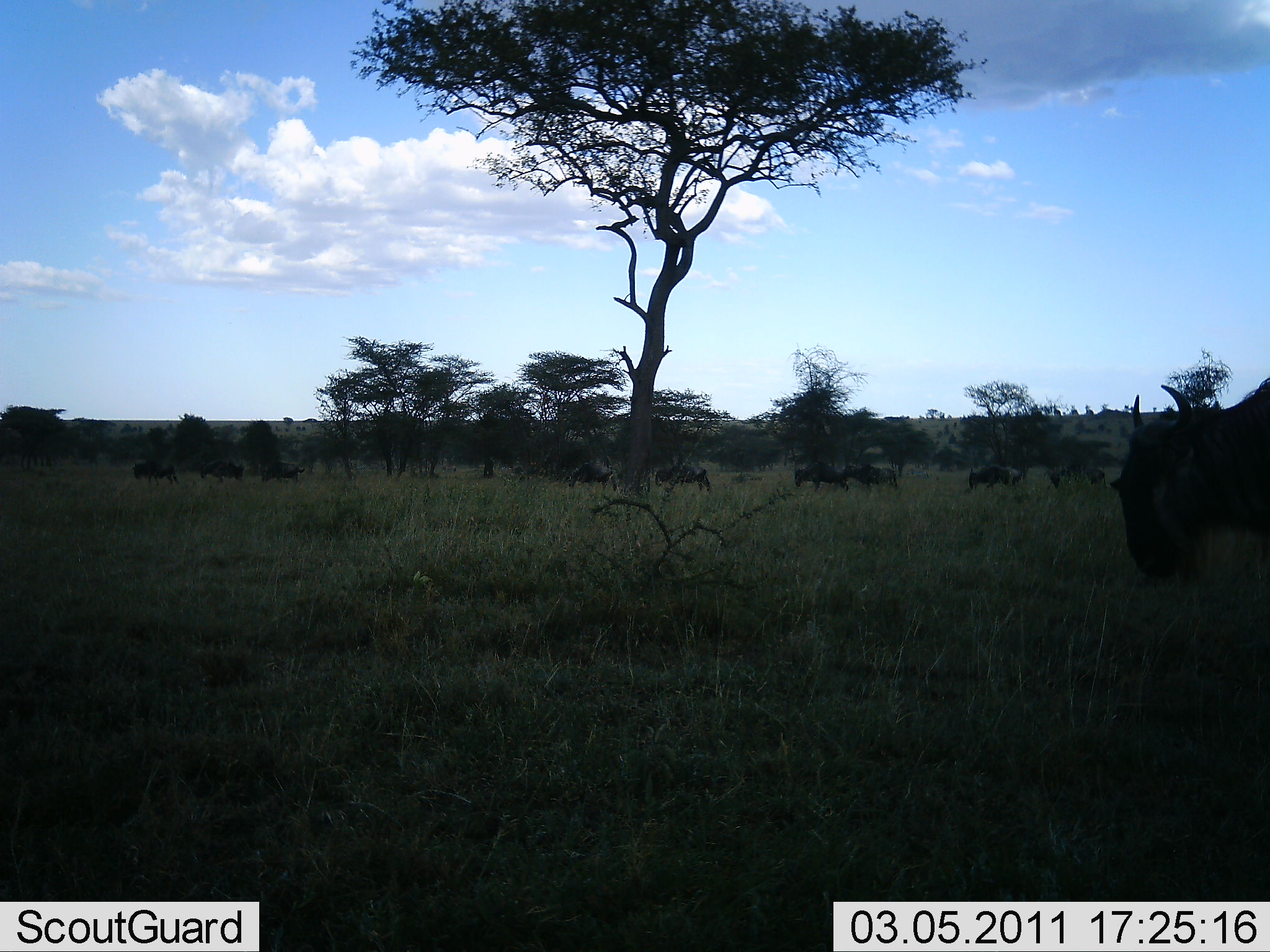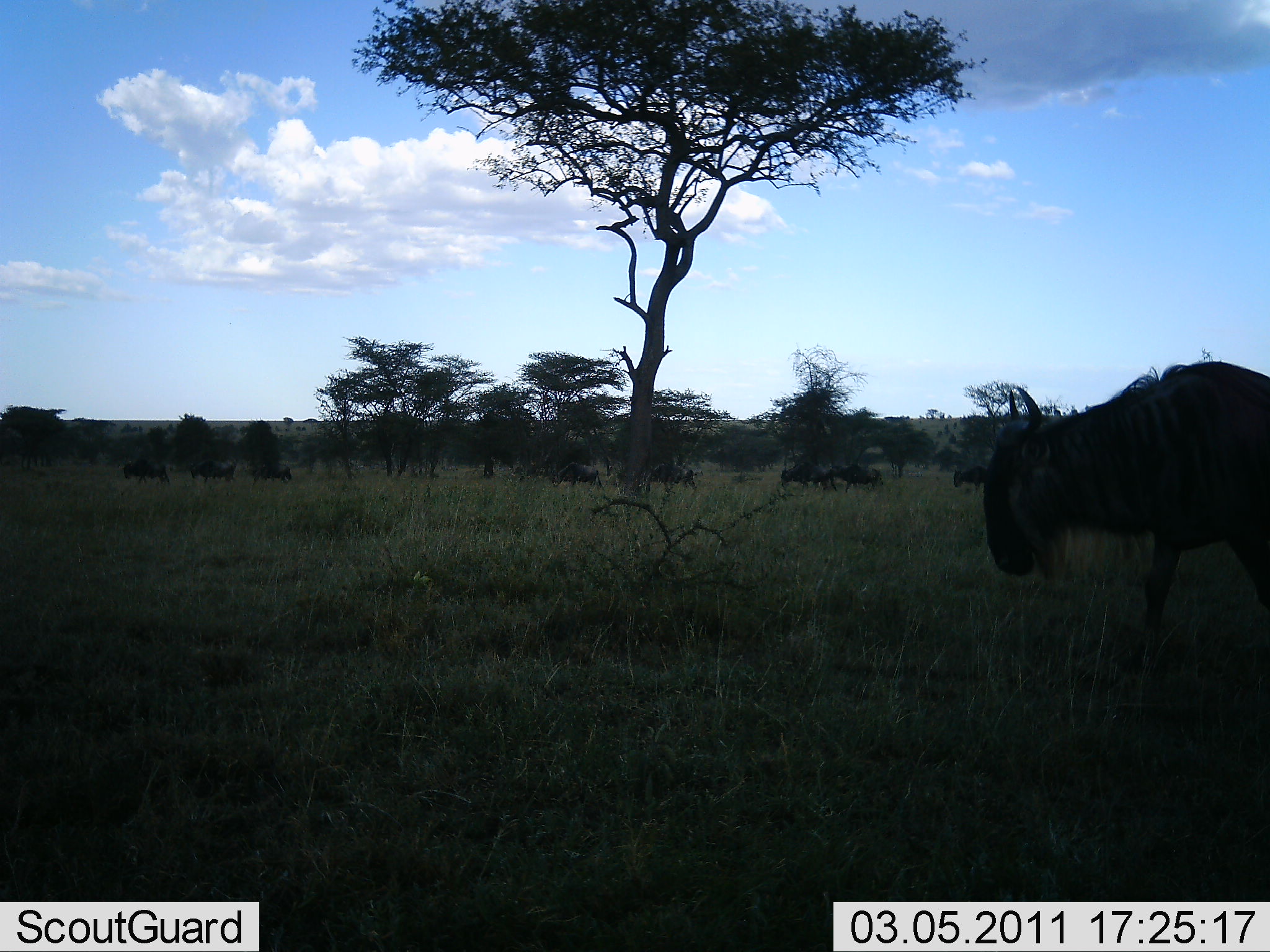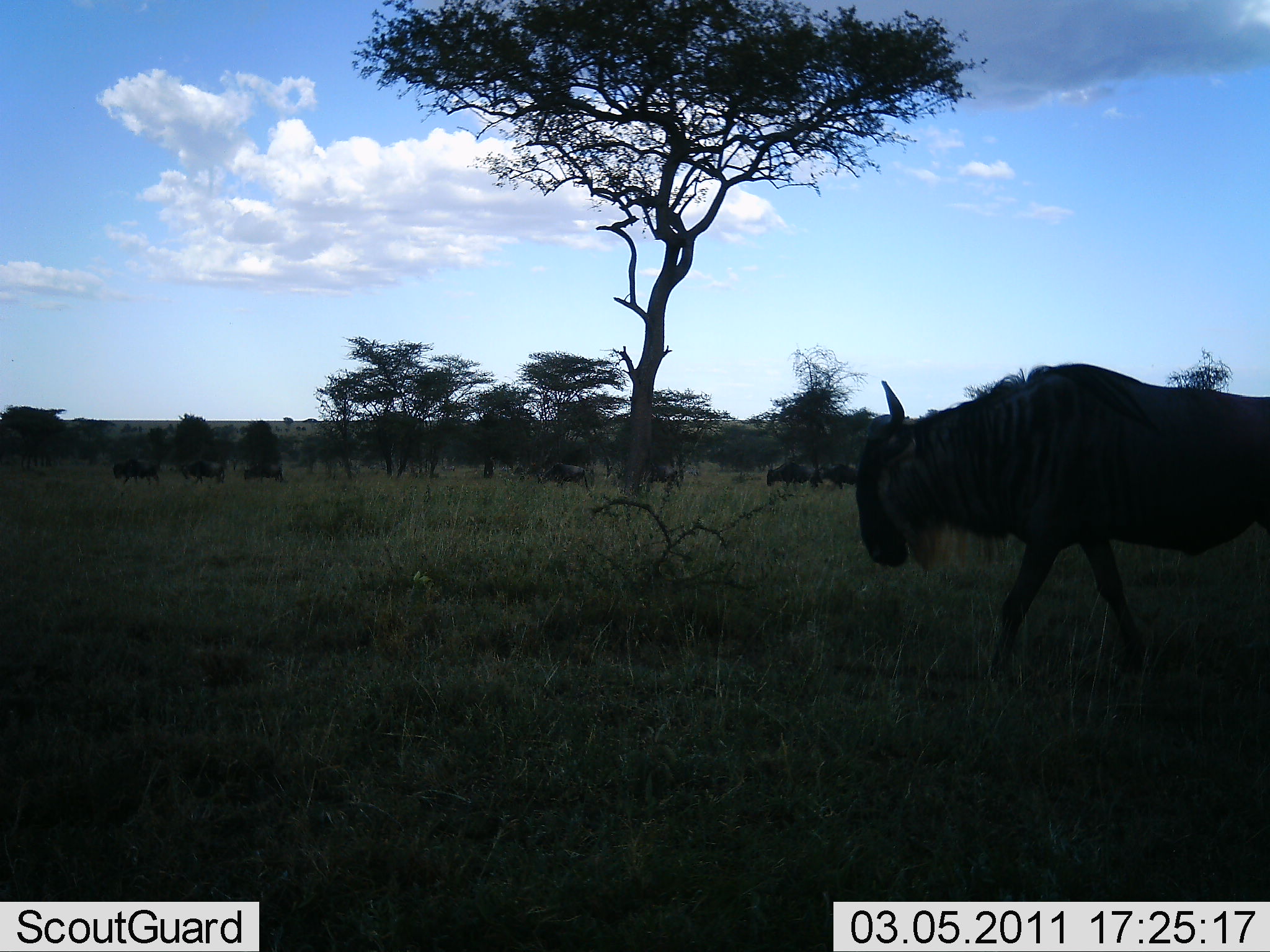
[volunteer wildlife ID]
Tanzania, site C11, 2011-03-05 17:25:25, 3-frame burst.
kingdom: Animalia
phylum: Chordata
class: Mammalia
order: Artiodactyla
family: Bovidae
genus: Connochaetes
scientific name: Connochaetes taurinus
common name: blue wildebeest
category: wildebeest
Wildebeest (blue wildebeest) (Connochaetes taurinus), count 10. Behavior (volunteer vote fractions): standing 25%, resting 0%, moving 100%, interacting 0%. Young present (vote fraction): 0%. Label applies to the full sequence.